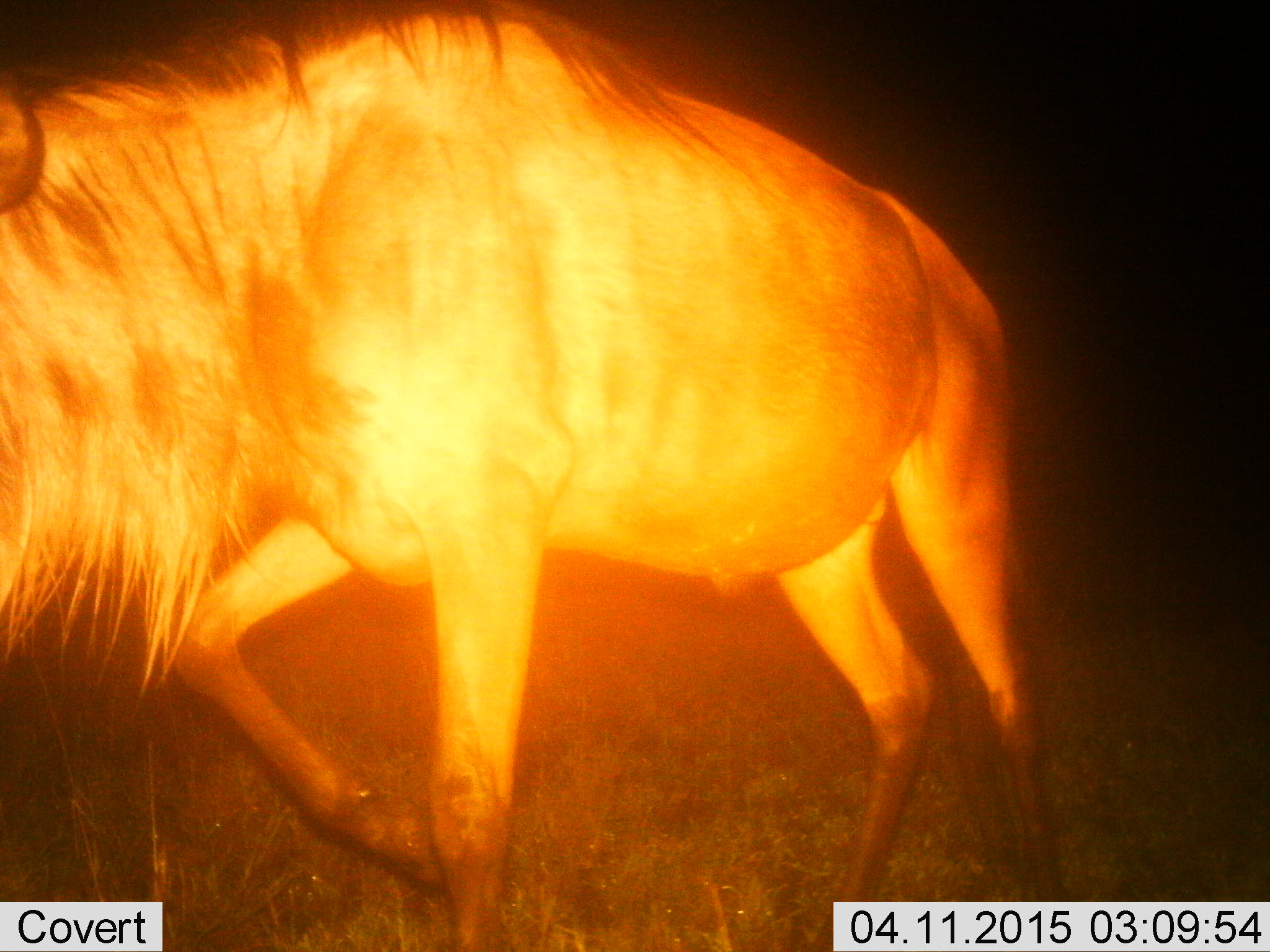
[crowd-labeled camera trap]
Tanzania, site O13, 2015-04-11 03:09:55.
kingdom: Animalia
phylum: Chordata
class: Mammalia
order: Artiodactyla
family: Bovidae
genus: Connochaetes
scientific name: Connochaetes taurinus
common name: blue wildebeest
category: wildebeest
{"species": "wildebeest (blue wildebeest) (Connochaetes taurinus)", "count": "1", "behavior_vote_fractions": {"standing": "20%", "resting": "0%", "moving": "80%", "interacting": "0%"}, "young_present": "0%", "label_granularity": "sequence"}